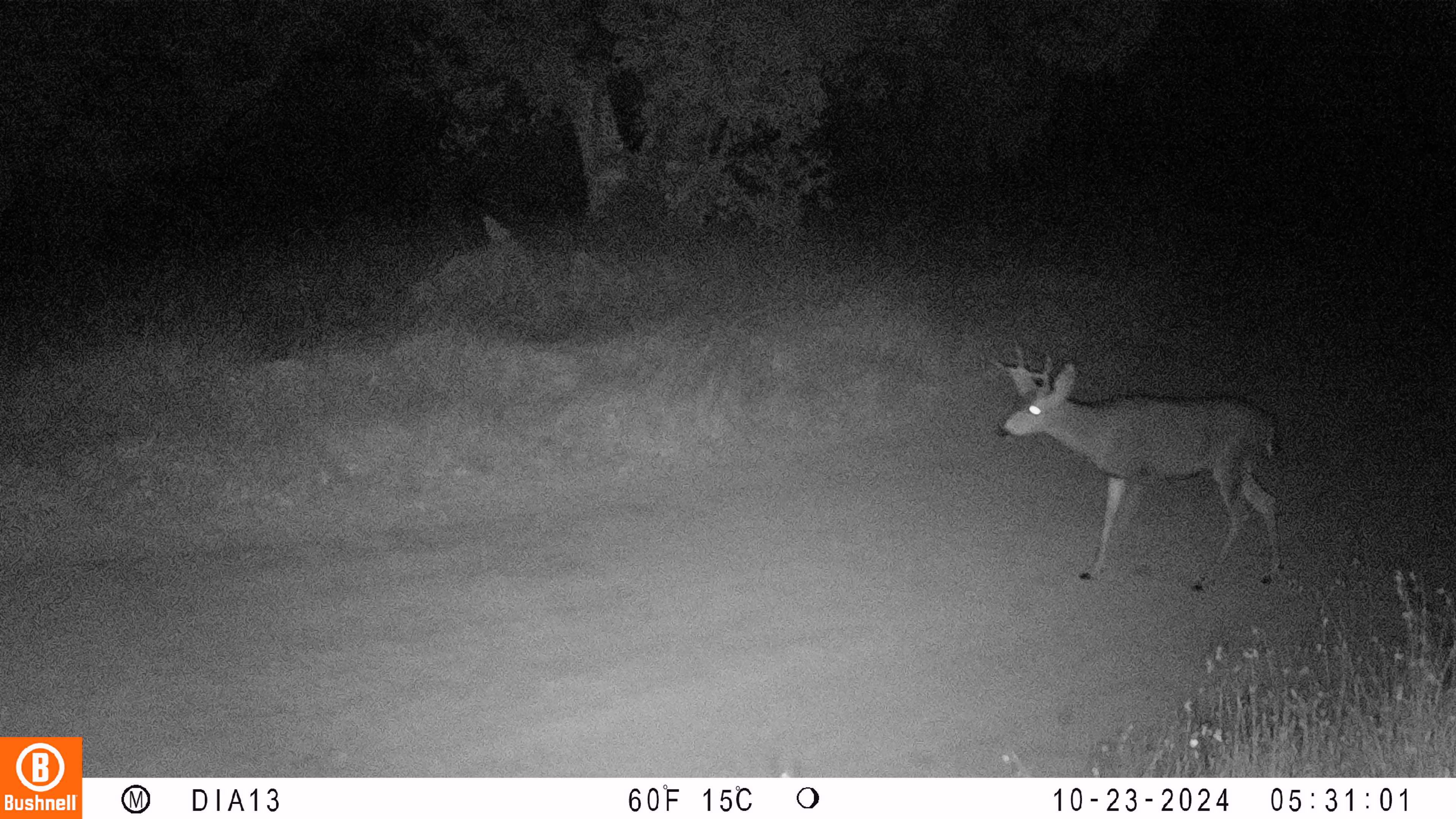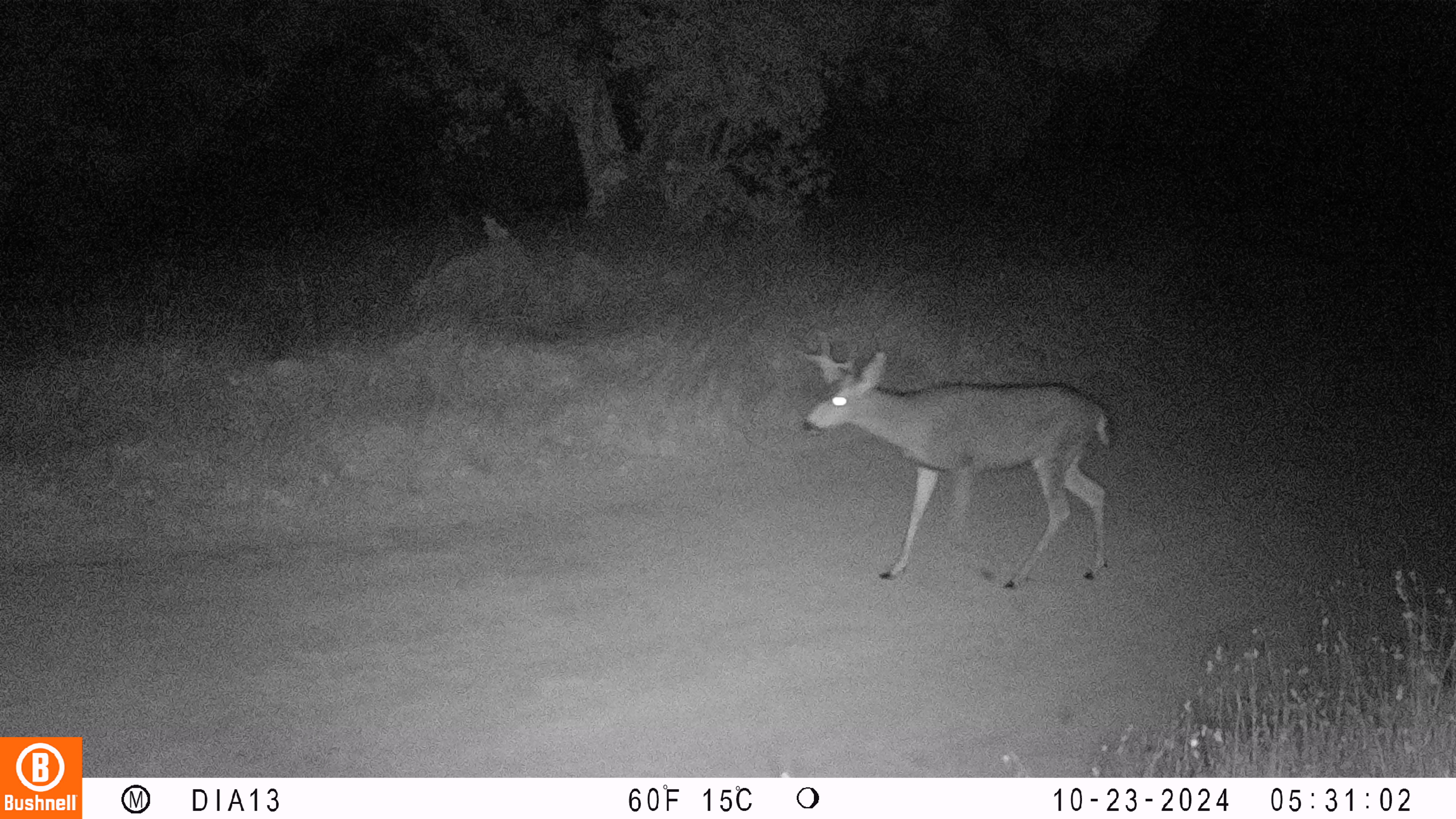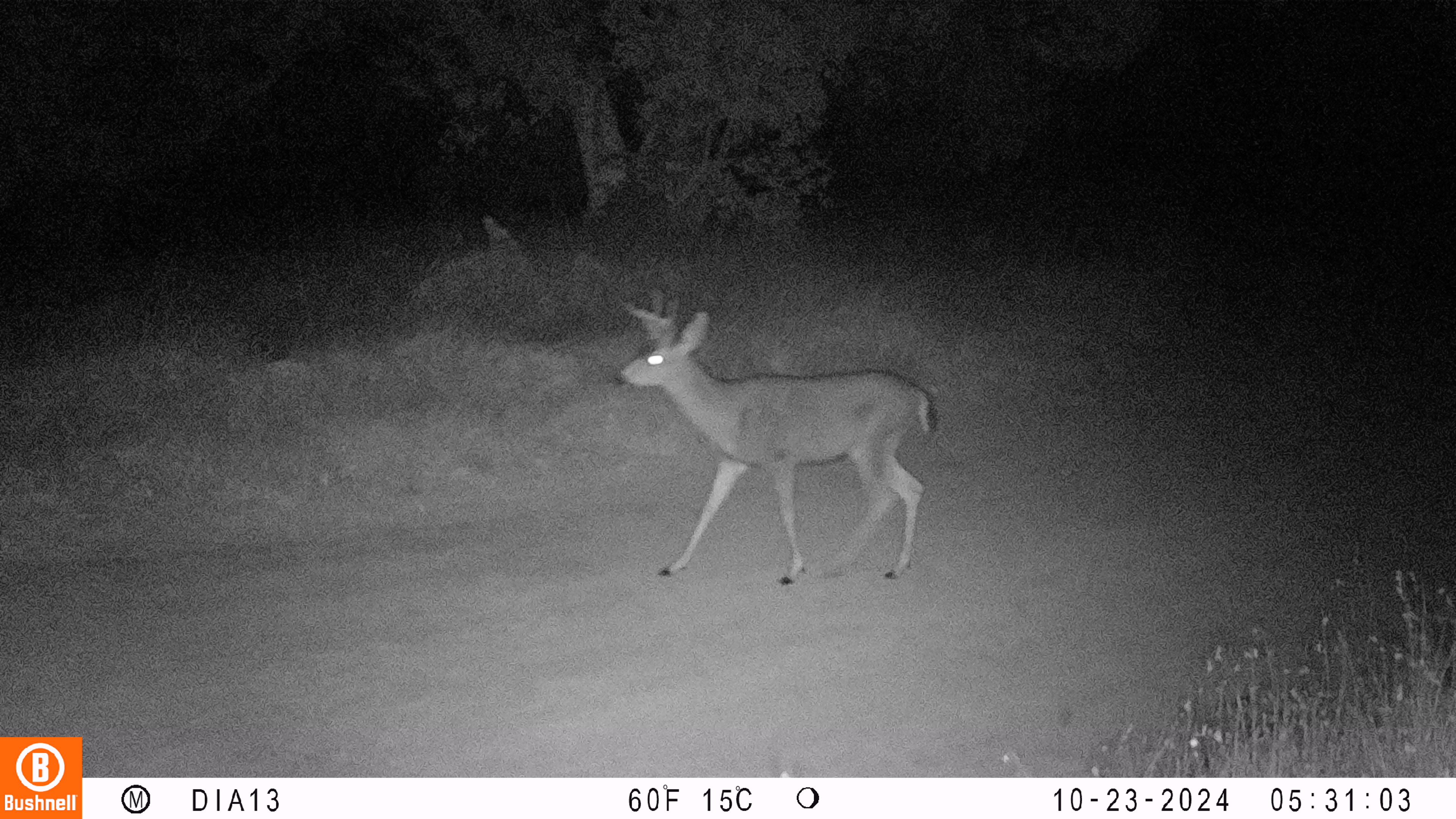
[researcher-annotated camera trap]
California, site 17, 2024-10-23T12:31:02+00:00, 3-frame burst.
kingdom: Animalia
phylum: Chordata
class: Mammalia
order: Artiodactyla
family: Cervidae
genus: Odocoileus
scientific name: Odocoileus hemionus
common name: mule deer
Mule deer (Odocoileus hemionus).